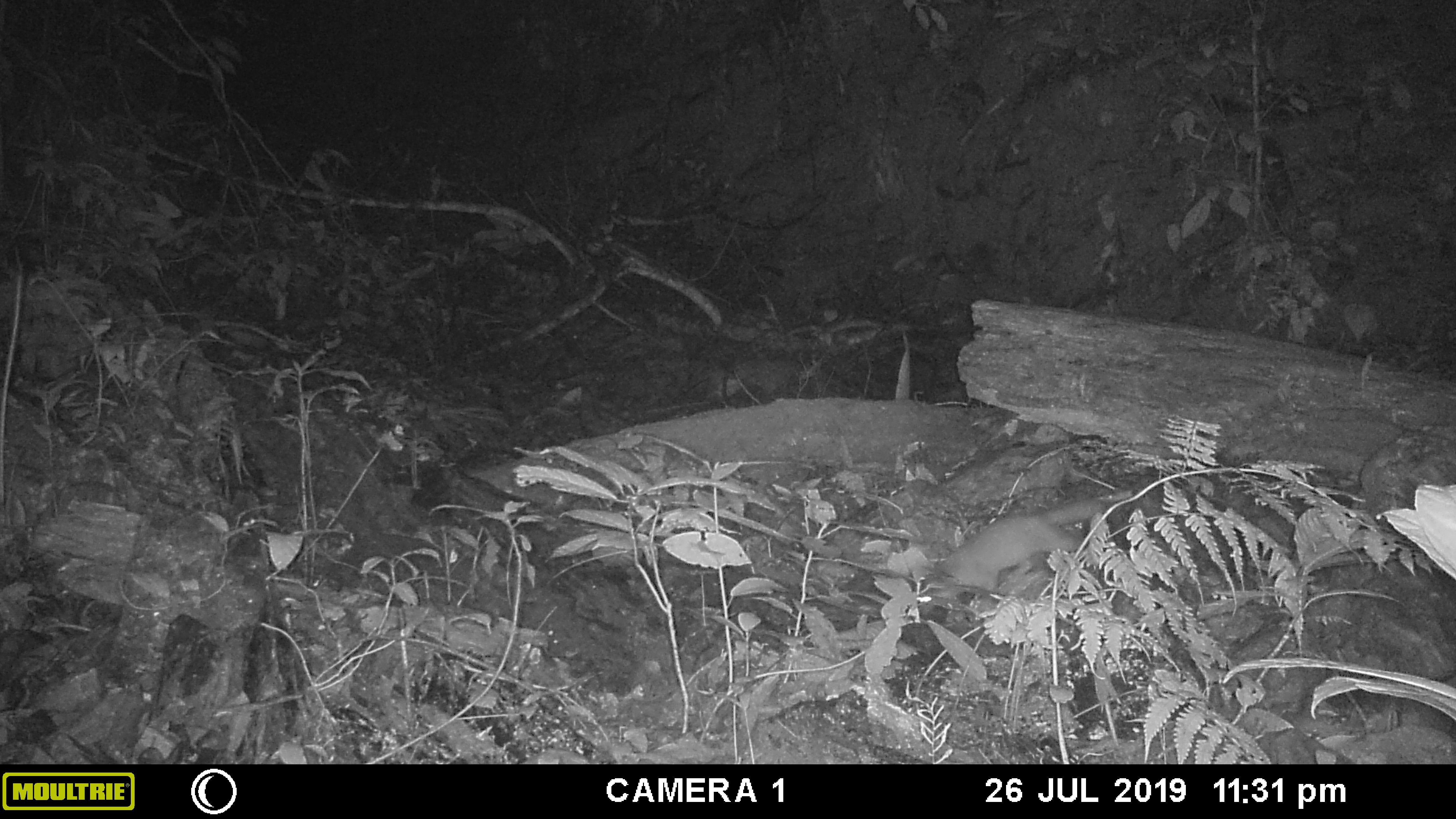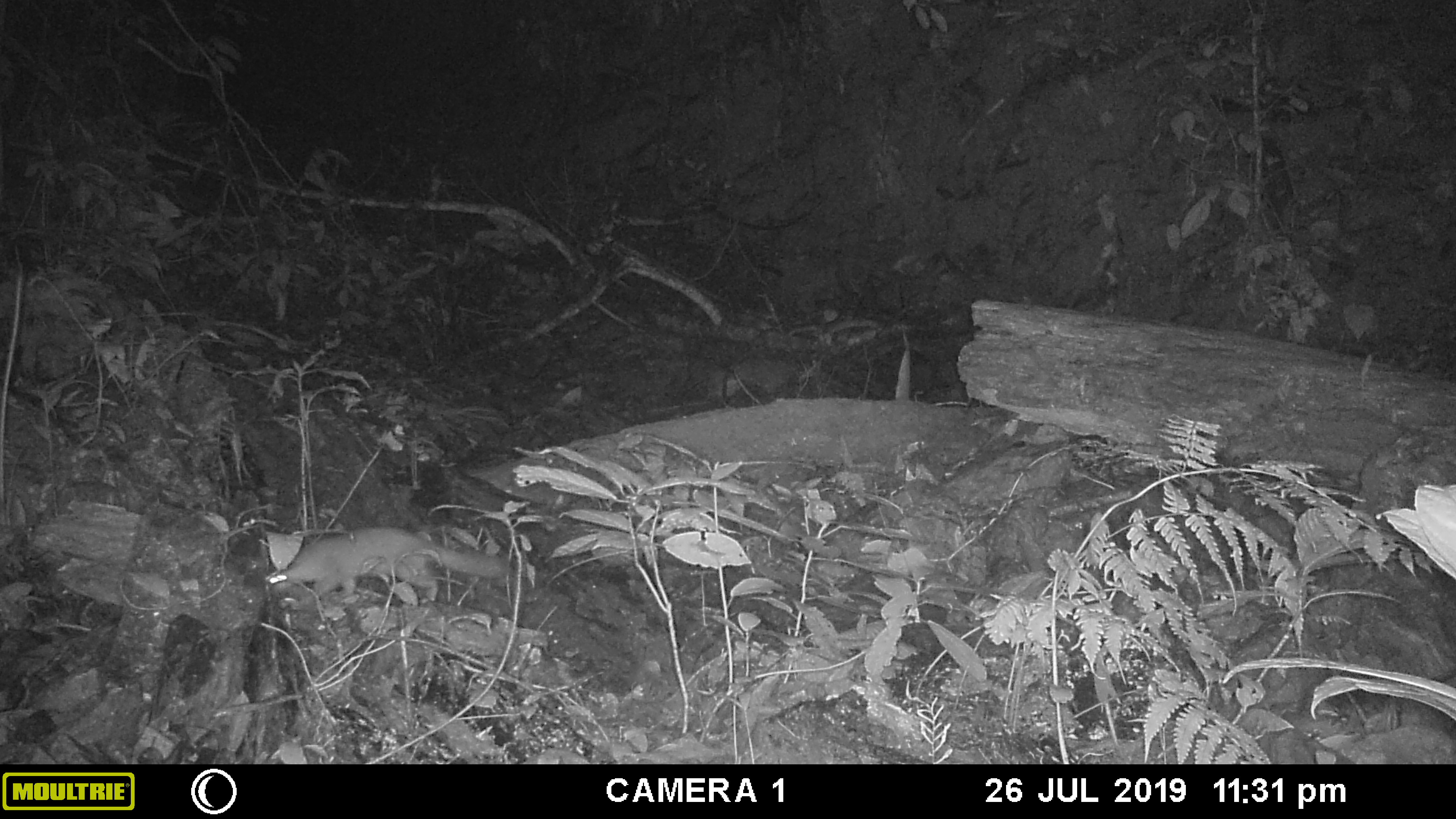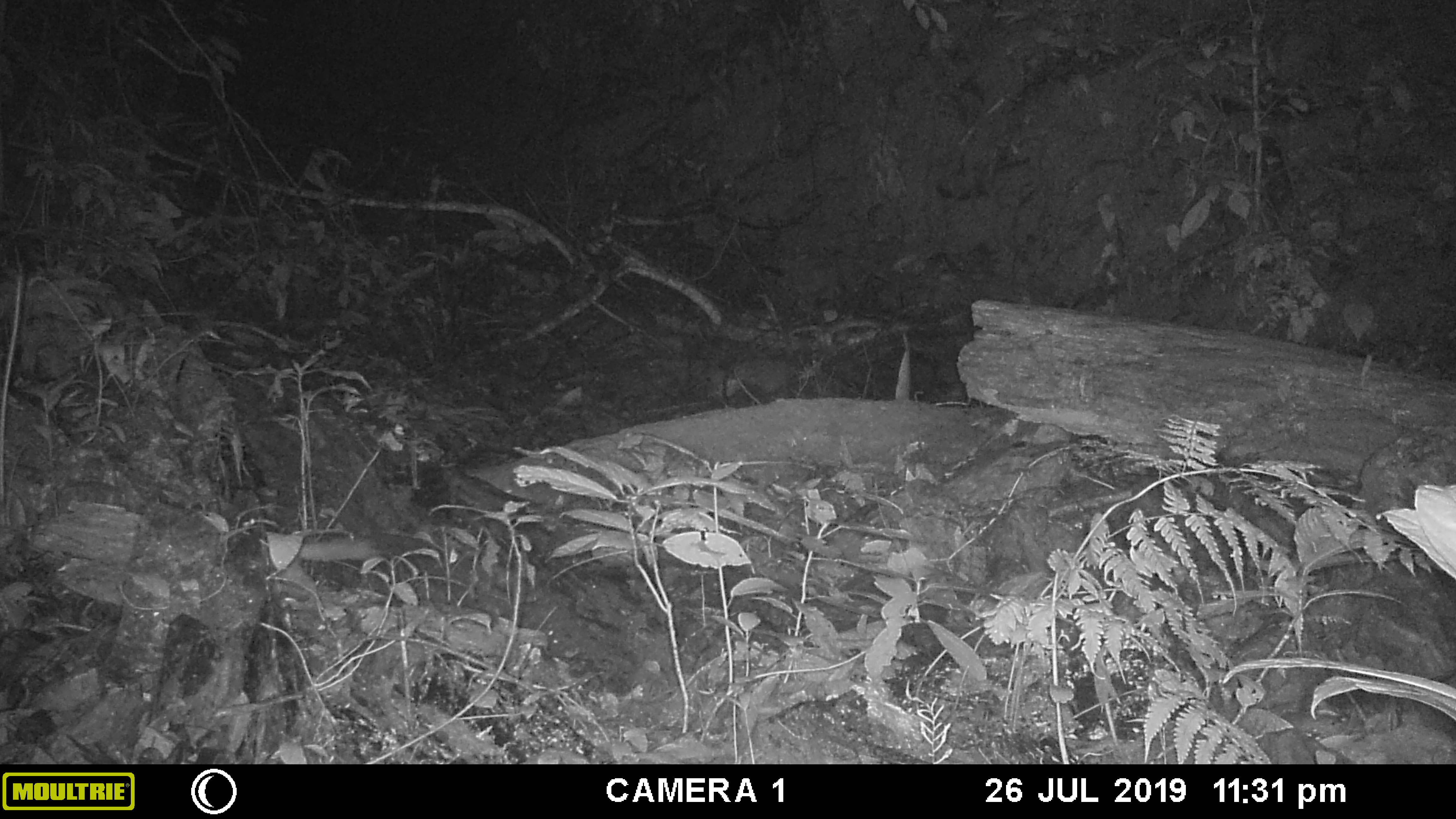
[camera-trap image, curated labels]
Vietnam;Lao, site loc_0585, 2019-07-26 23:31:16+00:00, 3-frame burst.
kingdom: Animalia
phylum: Chordata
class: Mammalia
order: Carnivora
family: Mustelidae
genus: Melogale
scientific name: Melogale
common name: ferret badger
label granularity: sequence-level